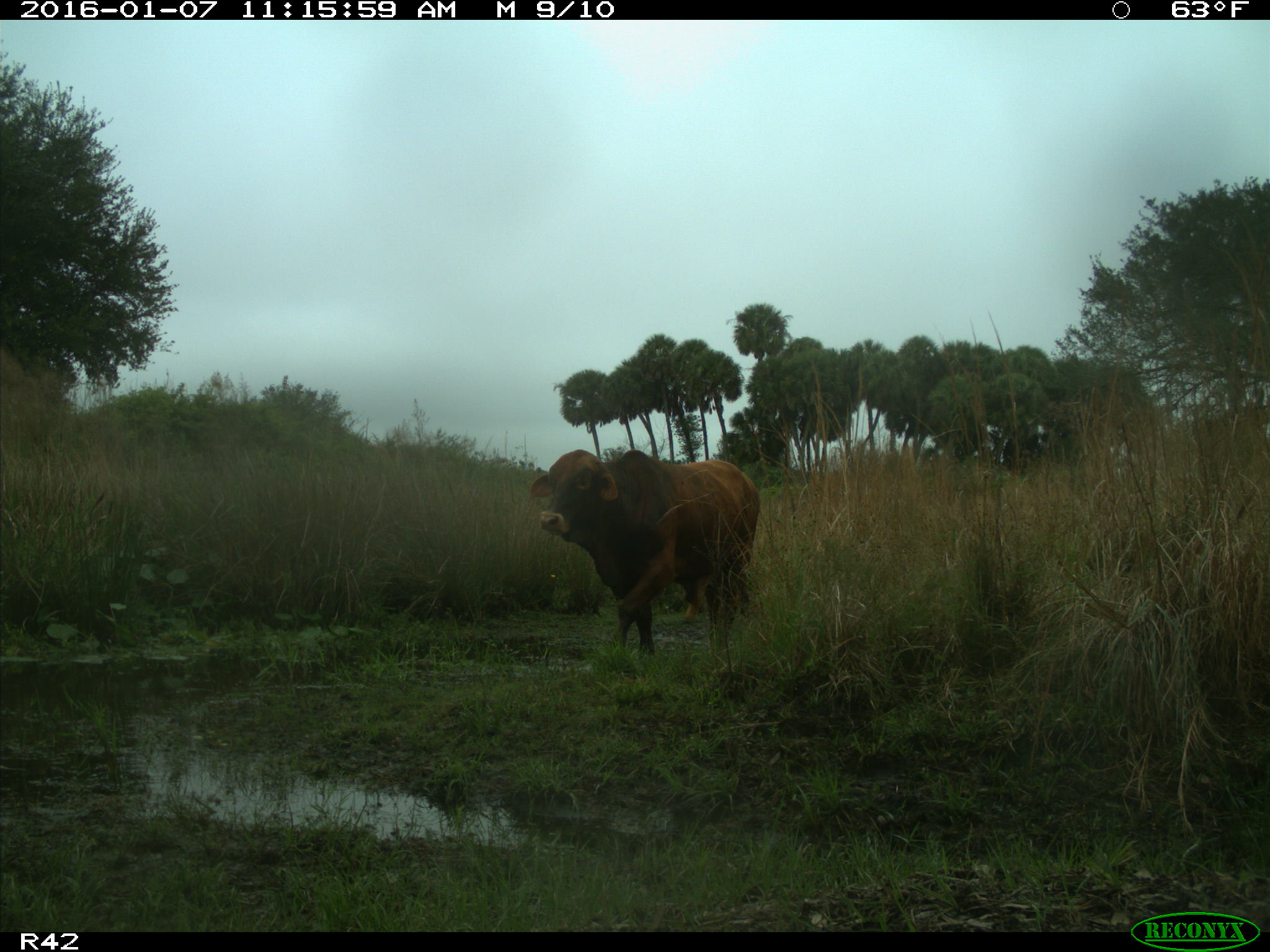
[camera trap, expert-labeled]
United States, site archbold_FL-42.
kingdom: Animalia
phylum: Chordata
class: Mammalia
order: Artiodactyla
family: Bovidae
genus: Bos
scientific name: Bos taurus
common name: domestic cow